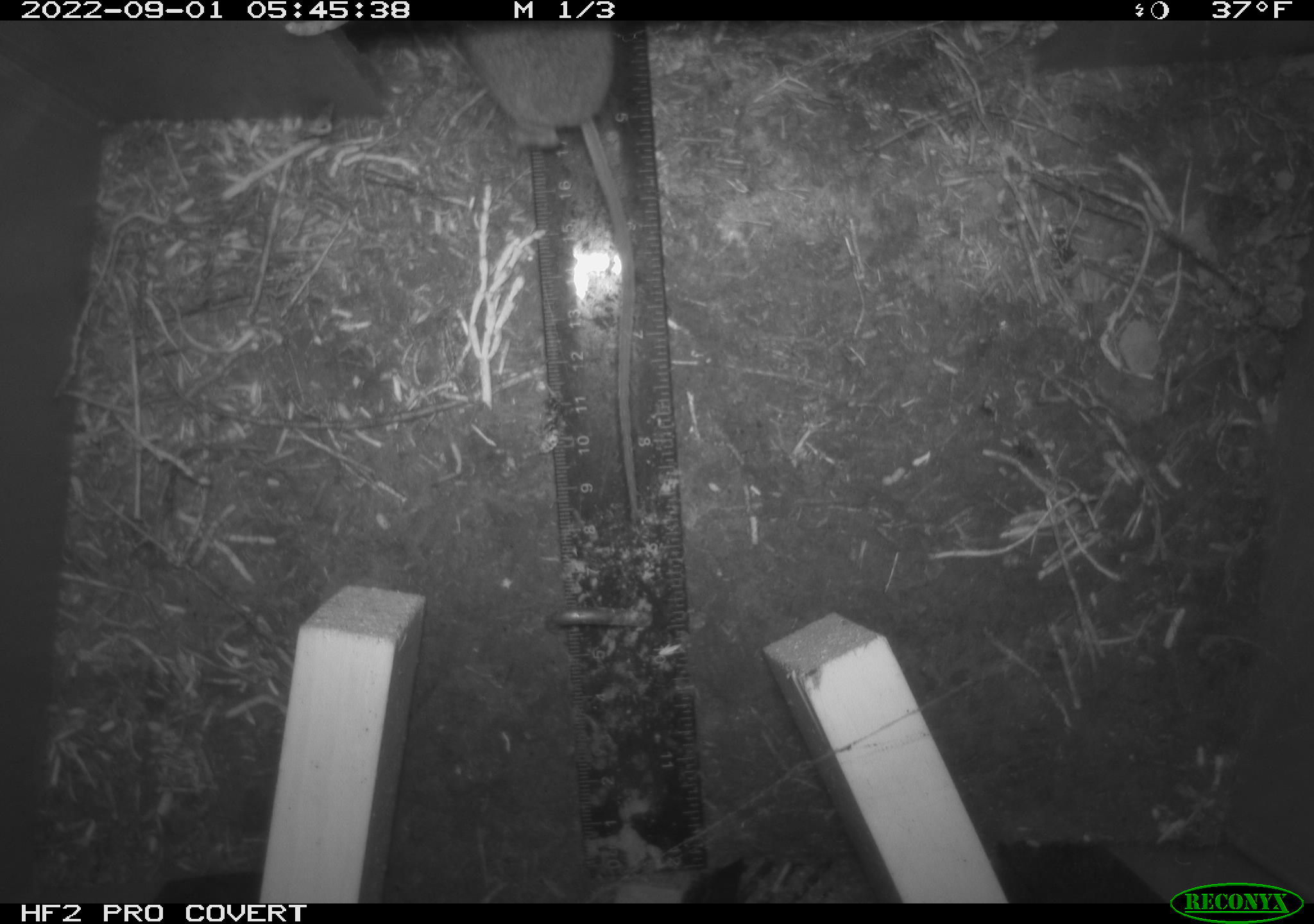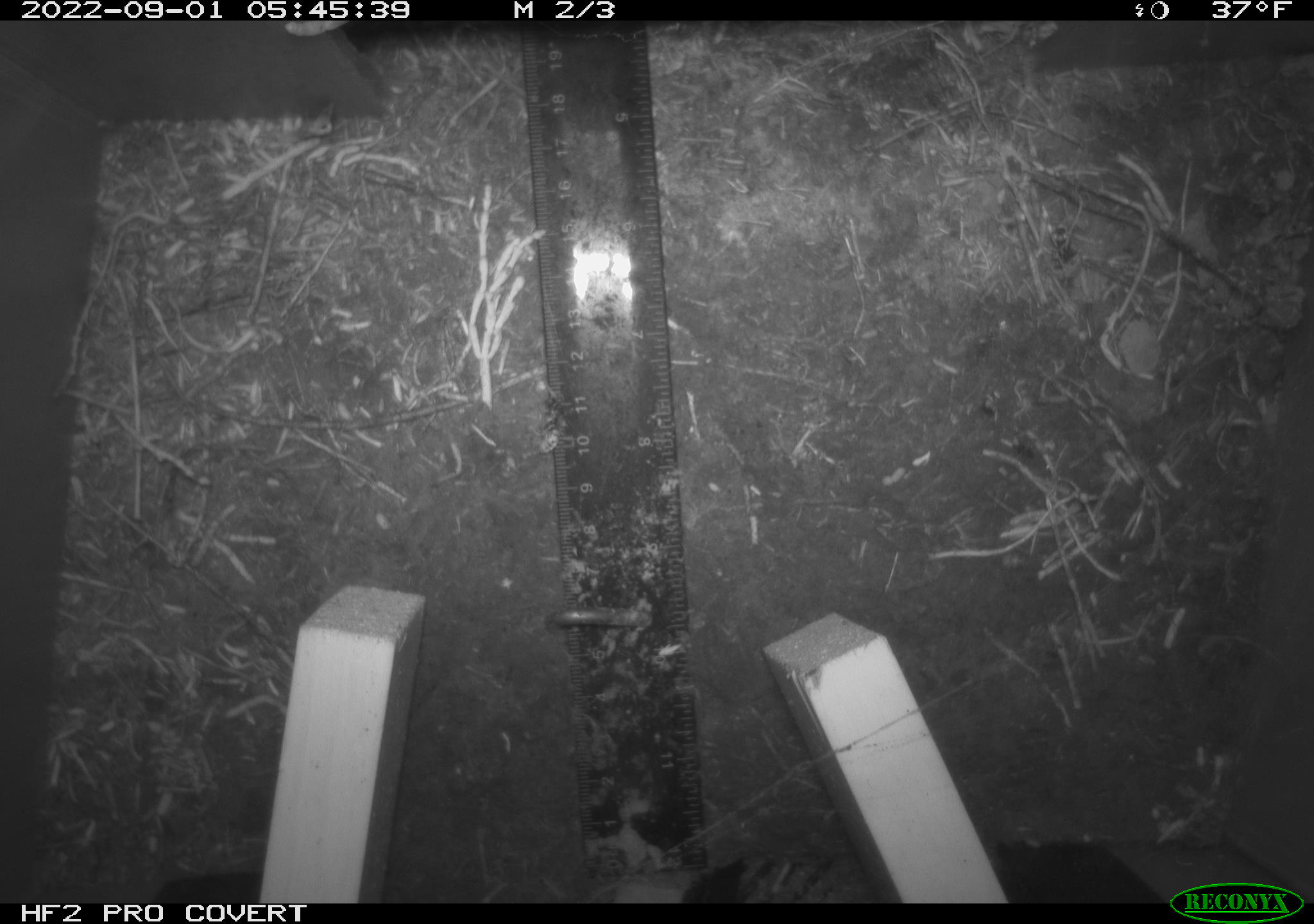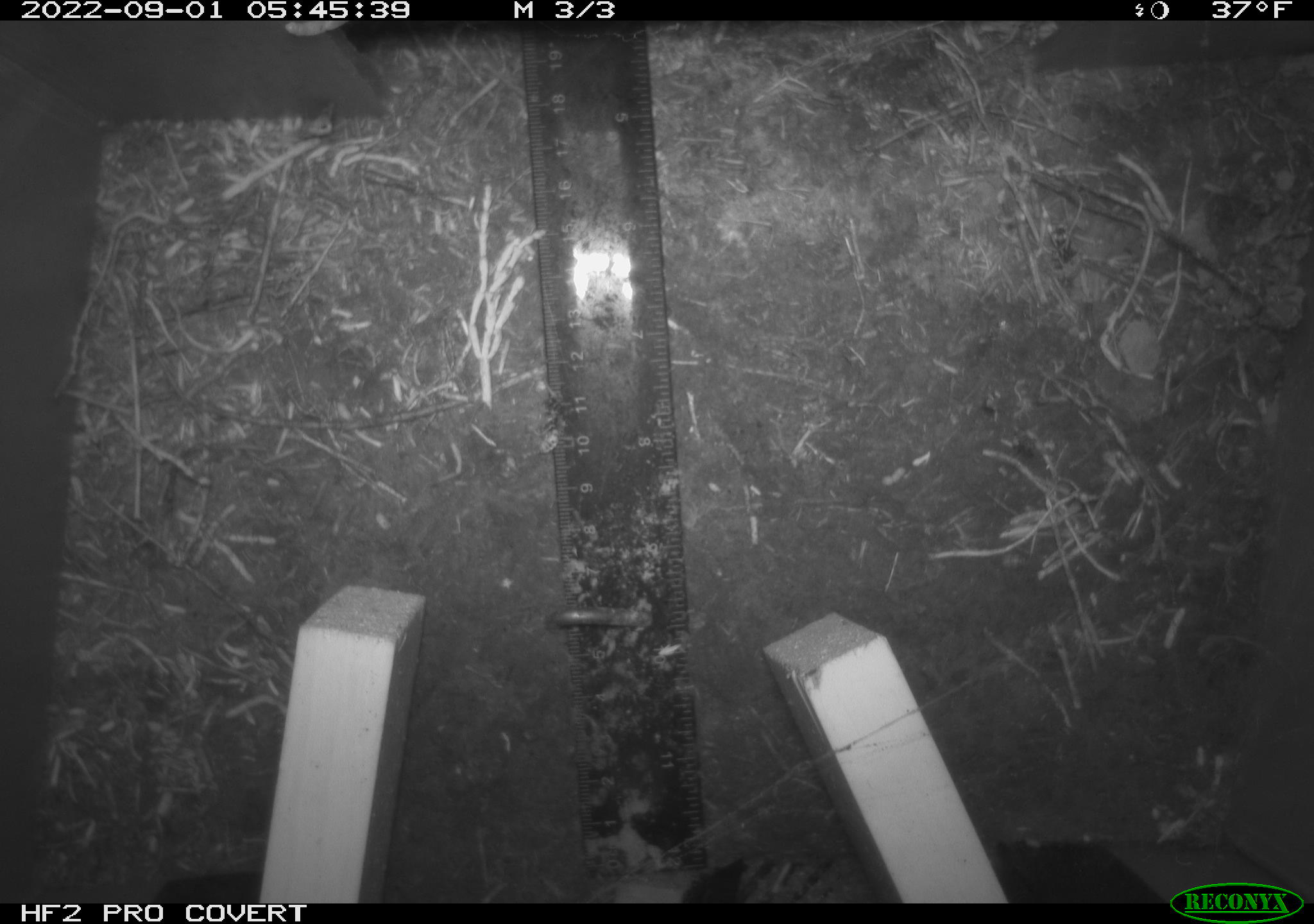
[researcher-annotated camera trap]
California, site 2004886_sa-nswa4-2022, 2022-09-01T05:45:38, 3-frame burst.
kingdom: Animalia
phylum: Chordata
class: Mammalia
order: Rodentia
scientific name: Rodentia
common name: rodent